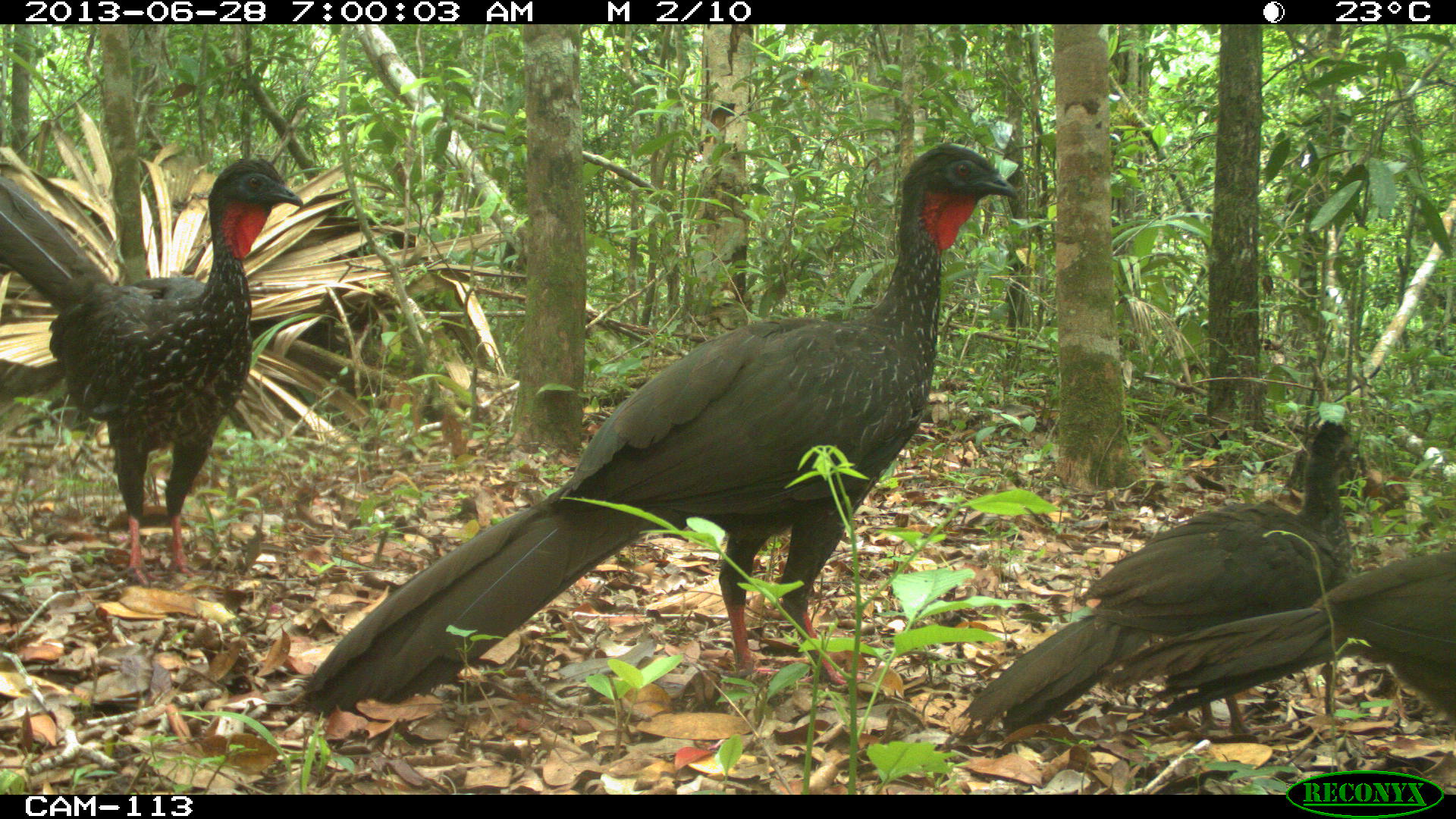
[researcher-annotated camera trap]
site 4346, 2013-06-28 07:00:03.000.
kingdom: Animalia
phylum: Chordata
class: Aves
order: Galliformes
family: Cracidae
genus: Penelope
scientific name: Penelope purpurascens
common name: crested guan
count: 4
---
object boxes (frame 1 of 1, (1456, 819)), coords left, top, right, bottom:
penelope purpurascens: 302, 143, 1019, 717; 0, 154, 303, 588; 956, 418, 1357, 737; 1104, 546, 1456, 726